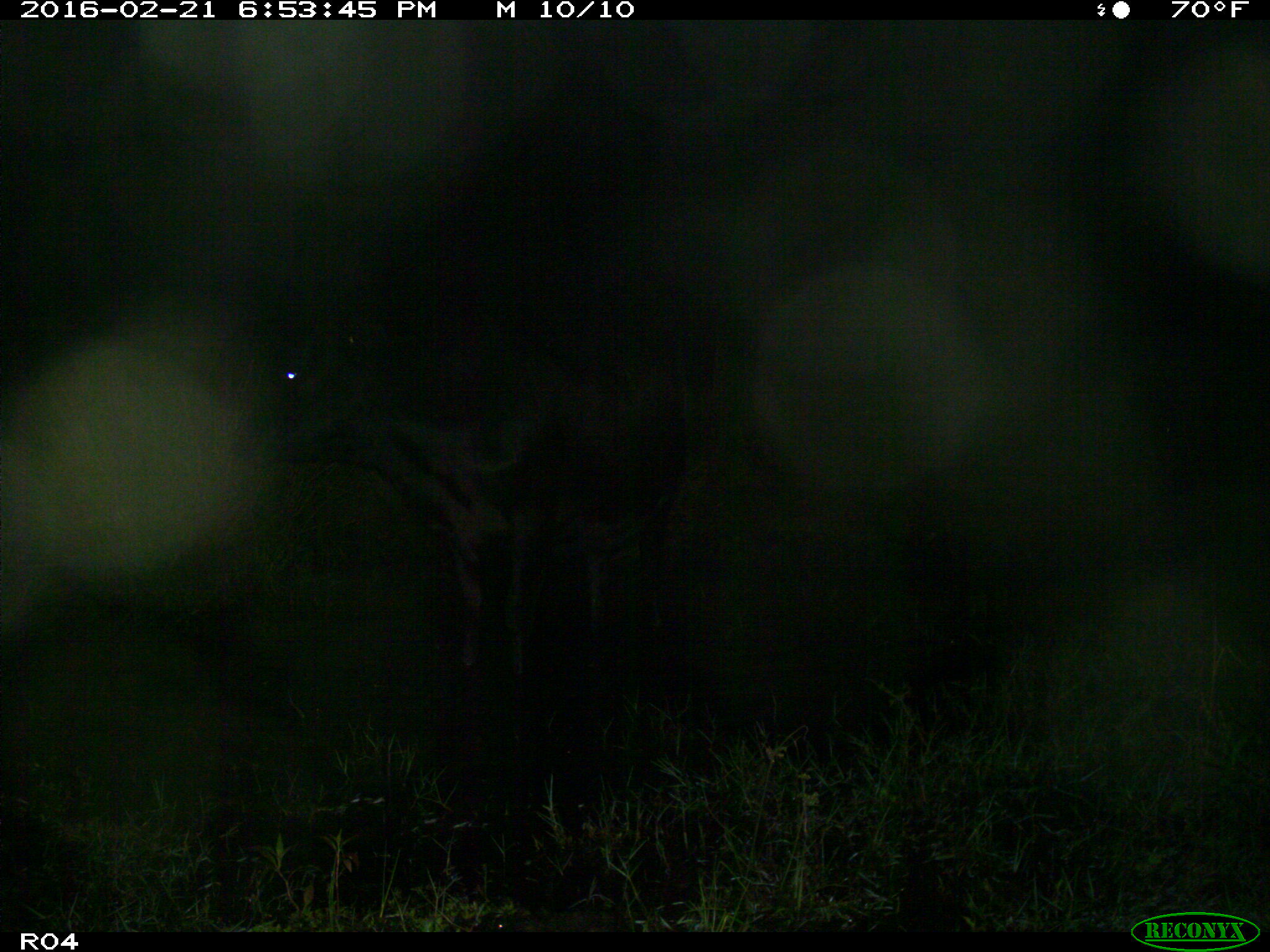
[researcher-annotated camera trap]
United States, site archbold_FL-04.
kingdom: Animalia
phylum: Chordata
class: Mammalia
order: Artiodactyla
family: Bovidae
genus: Bos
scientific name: Bos taurus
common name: domestic cow